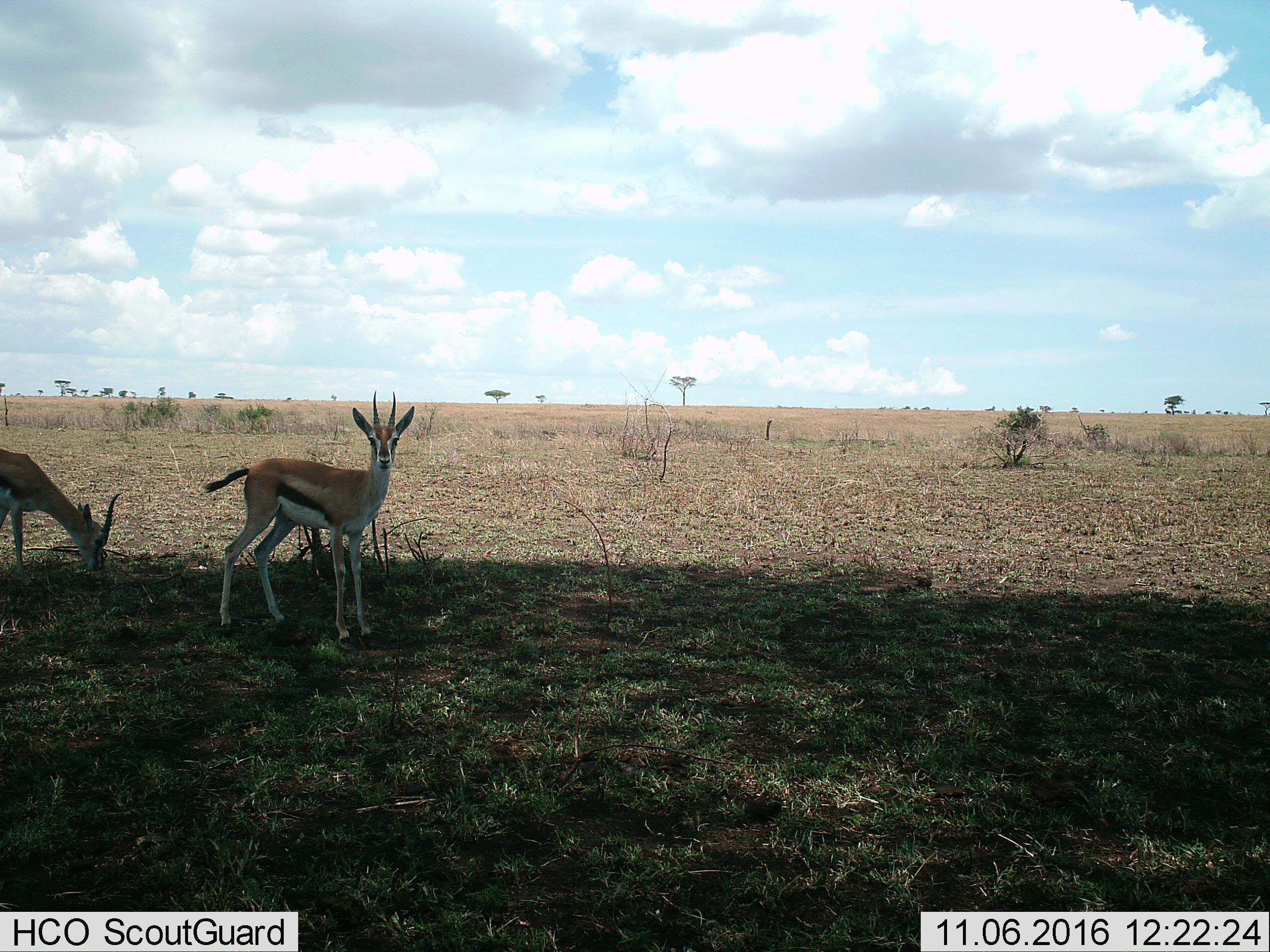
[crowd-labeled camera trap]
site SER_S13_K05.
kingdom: Animalia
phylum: Chordata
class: Mammalia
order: Artiodactyla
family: Bovidae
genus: Eudorcas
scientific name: Eudorcas thomsonii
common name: thomson's gazelle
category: gazellethomsons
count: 2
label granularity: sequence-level